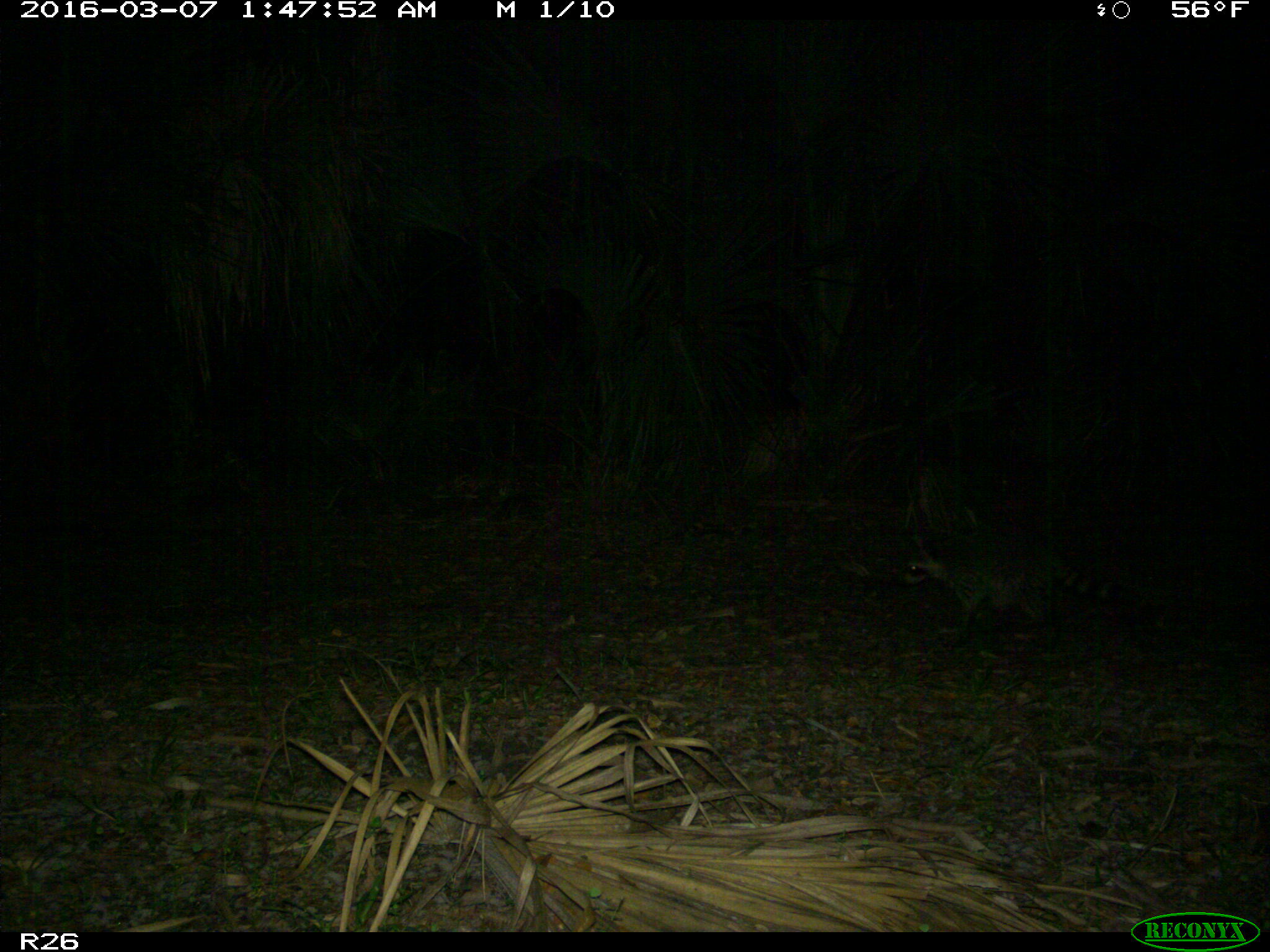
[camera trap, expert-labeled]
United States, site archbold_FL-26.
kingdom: Animalia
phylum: Chordata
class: Mammalia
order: Carnivora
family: Procyonidae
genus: Procyon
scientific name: Procyon lotor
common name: common raccoon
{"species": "Procyon lotor (common raccoon)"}